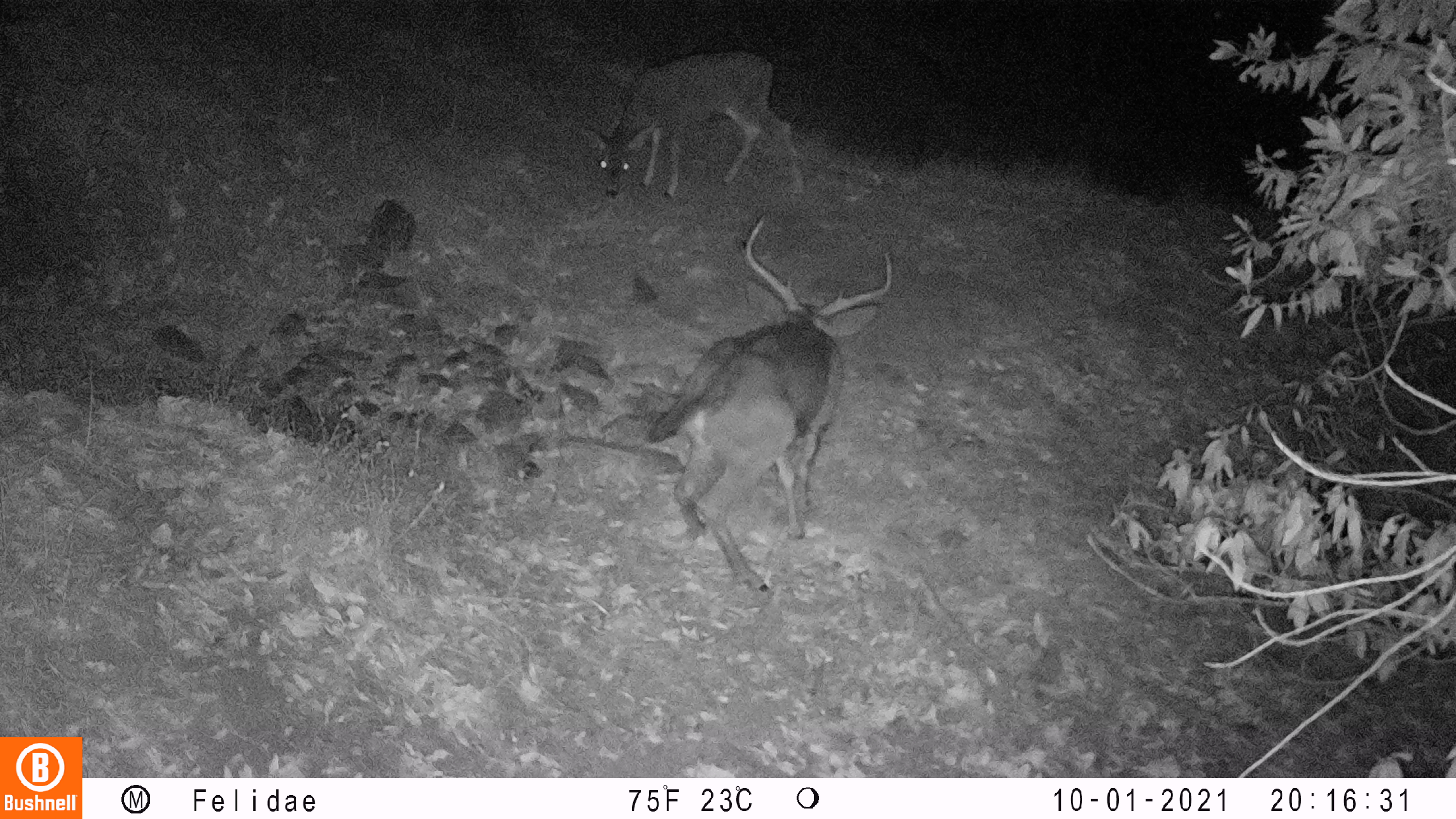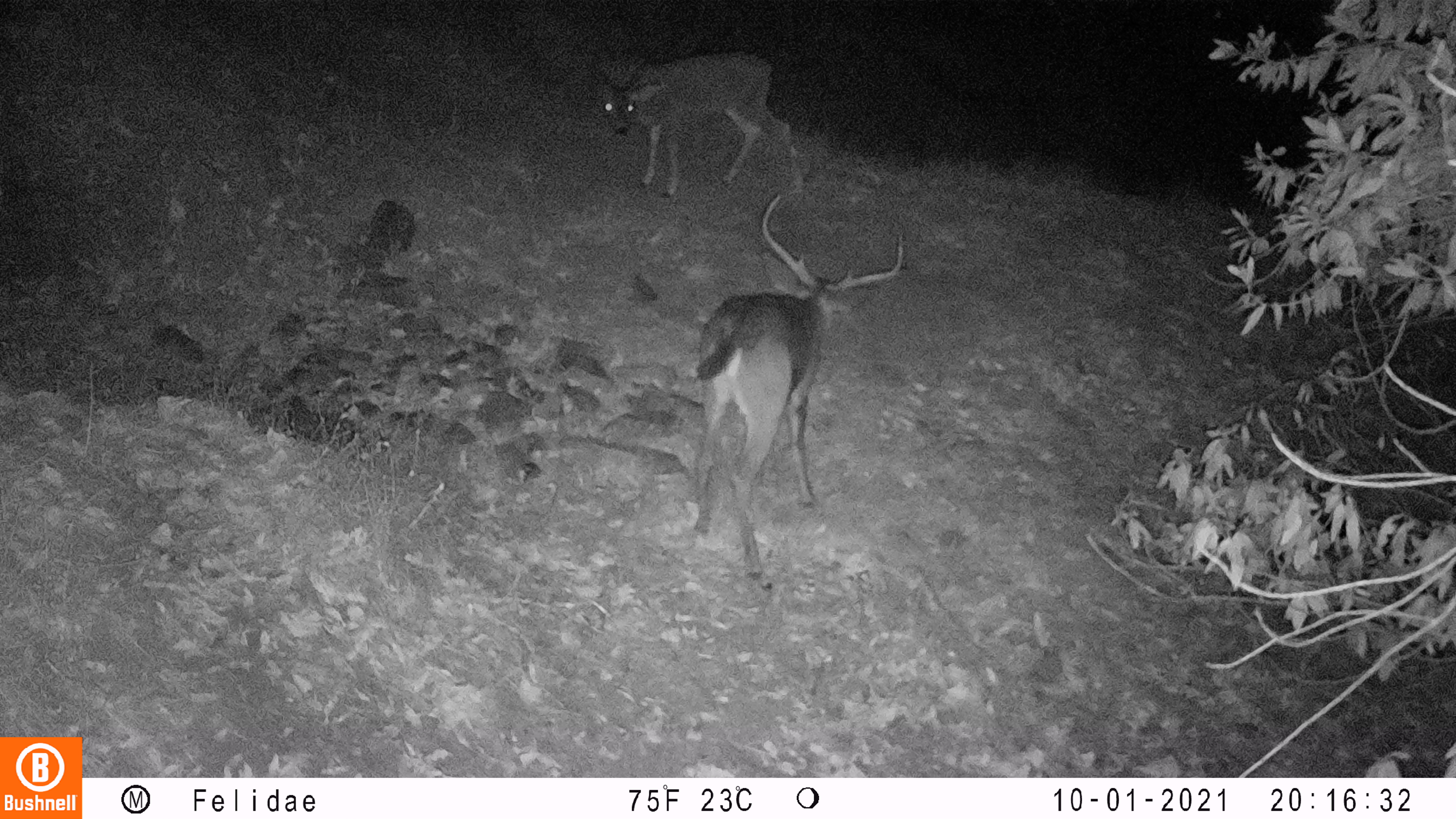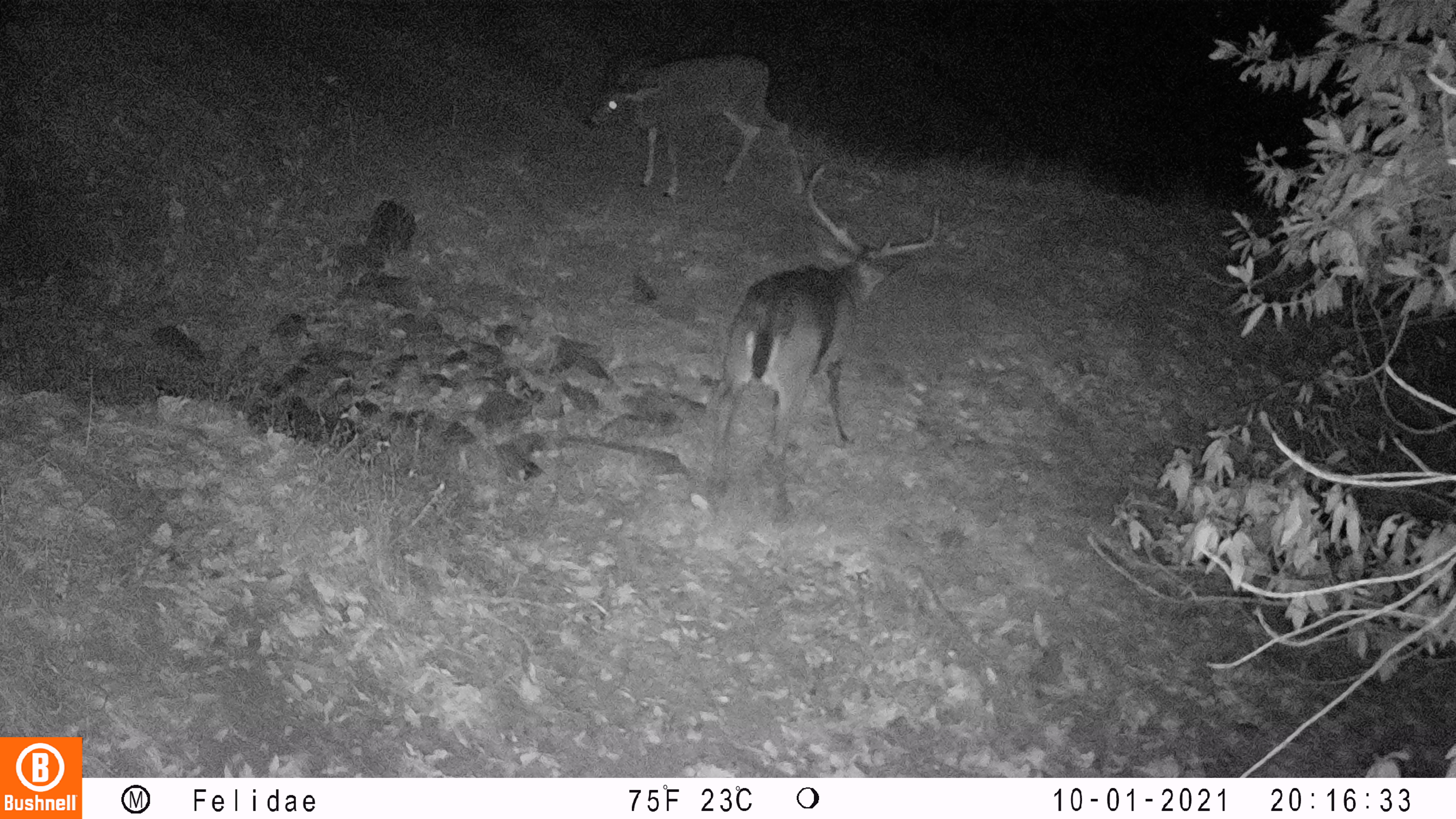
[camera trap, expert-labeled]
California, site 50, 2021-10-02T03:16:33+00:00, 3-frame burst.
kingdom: Animalia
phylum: Chordata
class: Mammalia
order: Artiodactyla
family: Cervidae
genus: Odocoileus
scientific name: Odocoileus hemionus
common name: mule deer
Mule deer (Odocoileus hemionus).